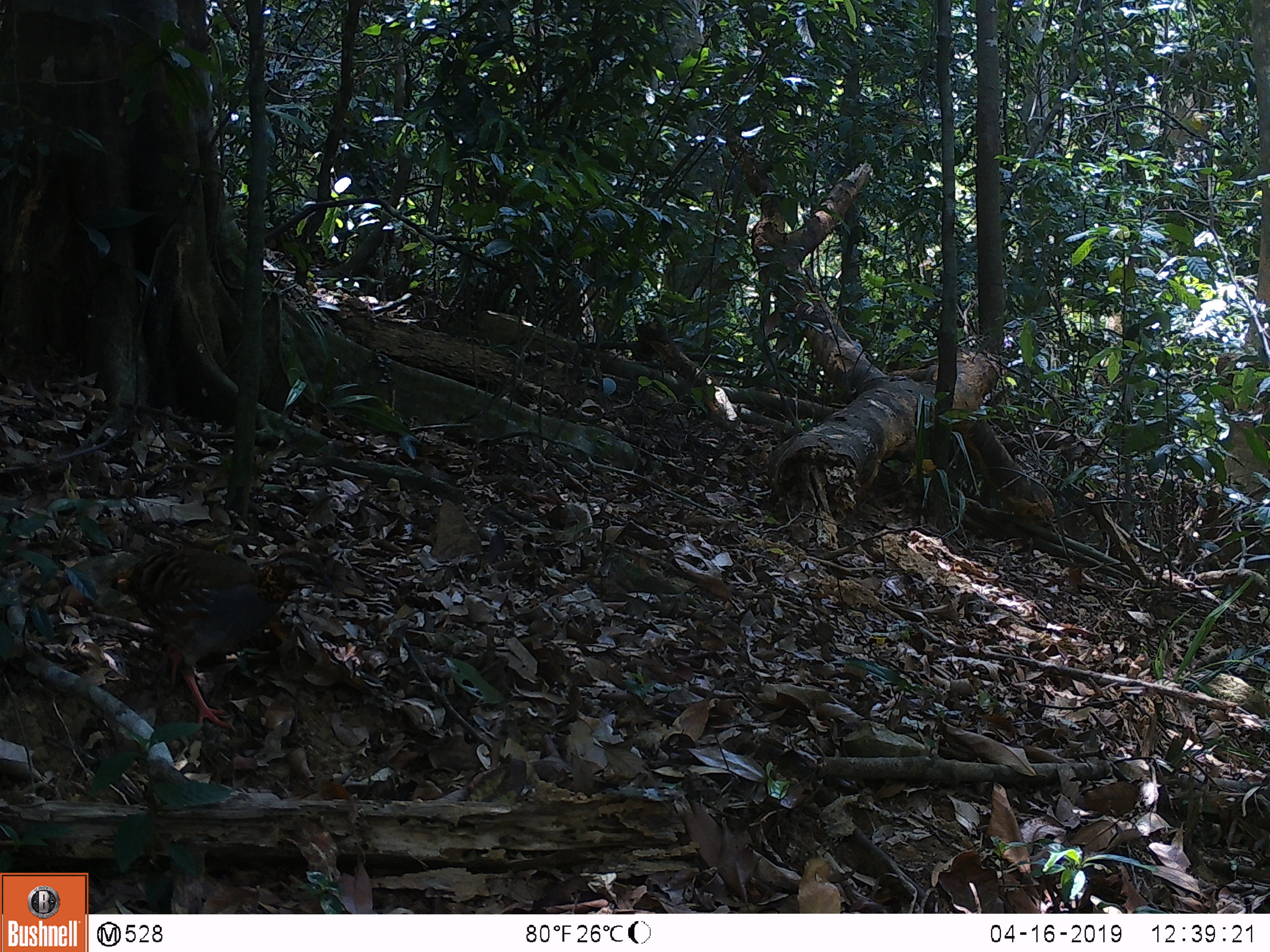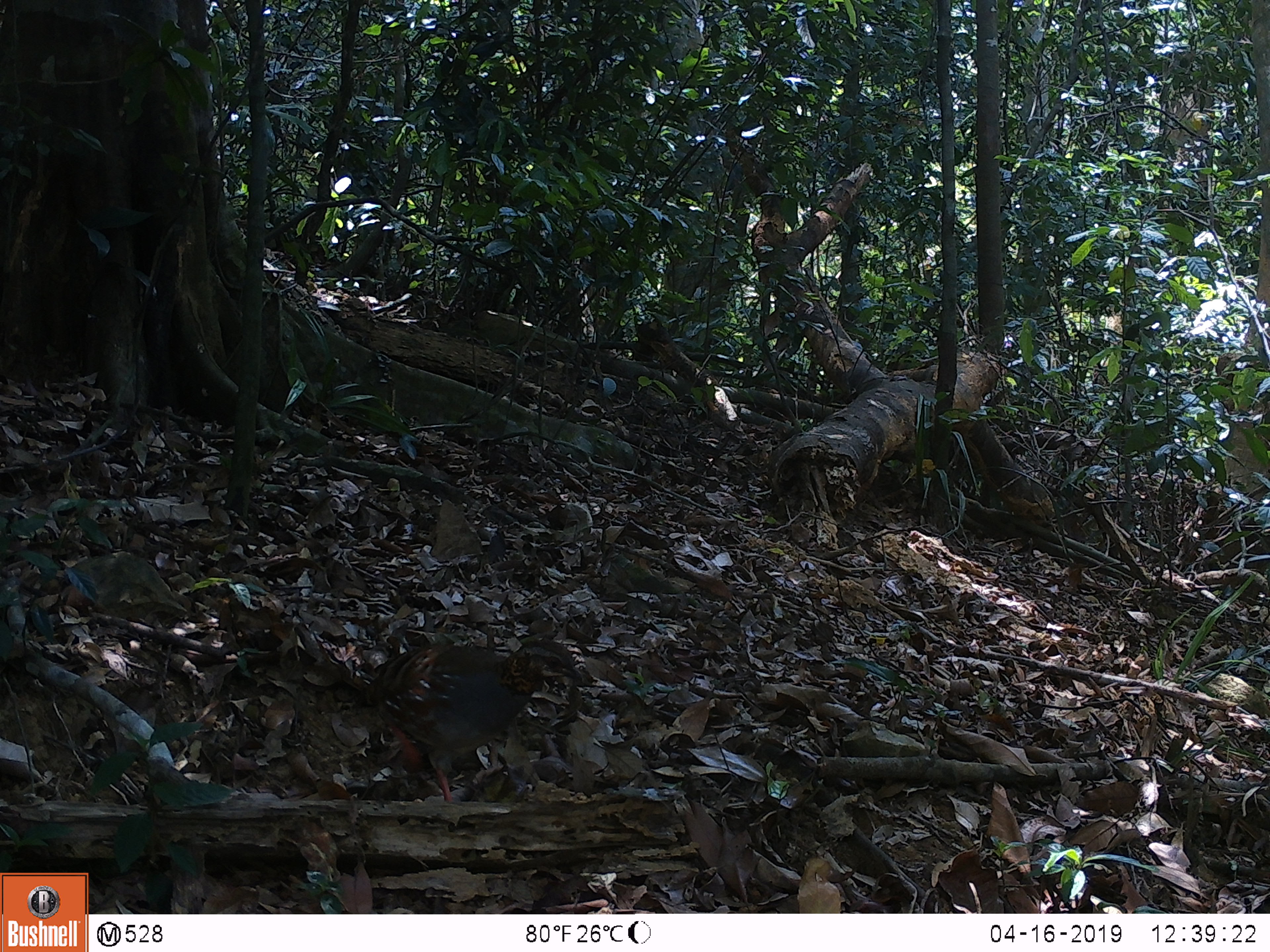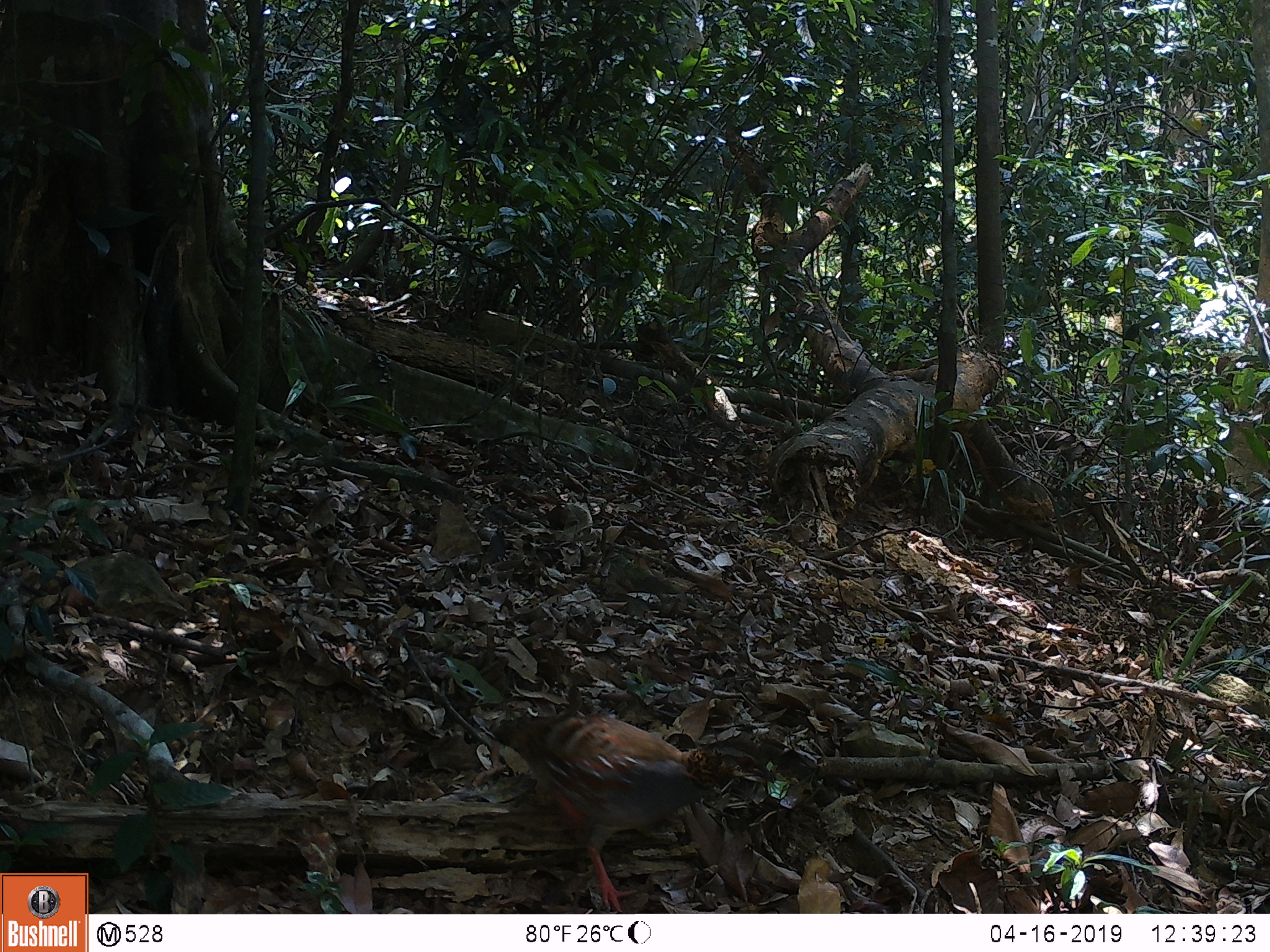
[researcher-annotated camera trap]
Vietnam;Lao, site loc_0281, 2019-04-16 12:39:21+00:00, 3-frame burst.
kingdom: Animalia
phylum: Chordata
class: Aves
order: Galliformes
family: Phasianidae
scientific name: Phasianidae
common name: partridge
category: unidentified partridge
Unidentified partridge (partridge) (Phasianidae). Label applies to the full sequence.